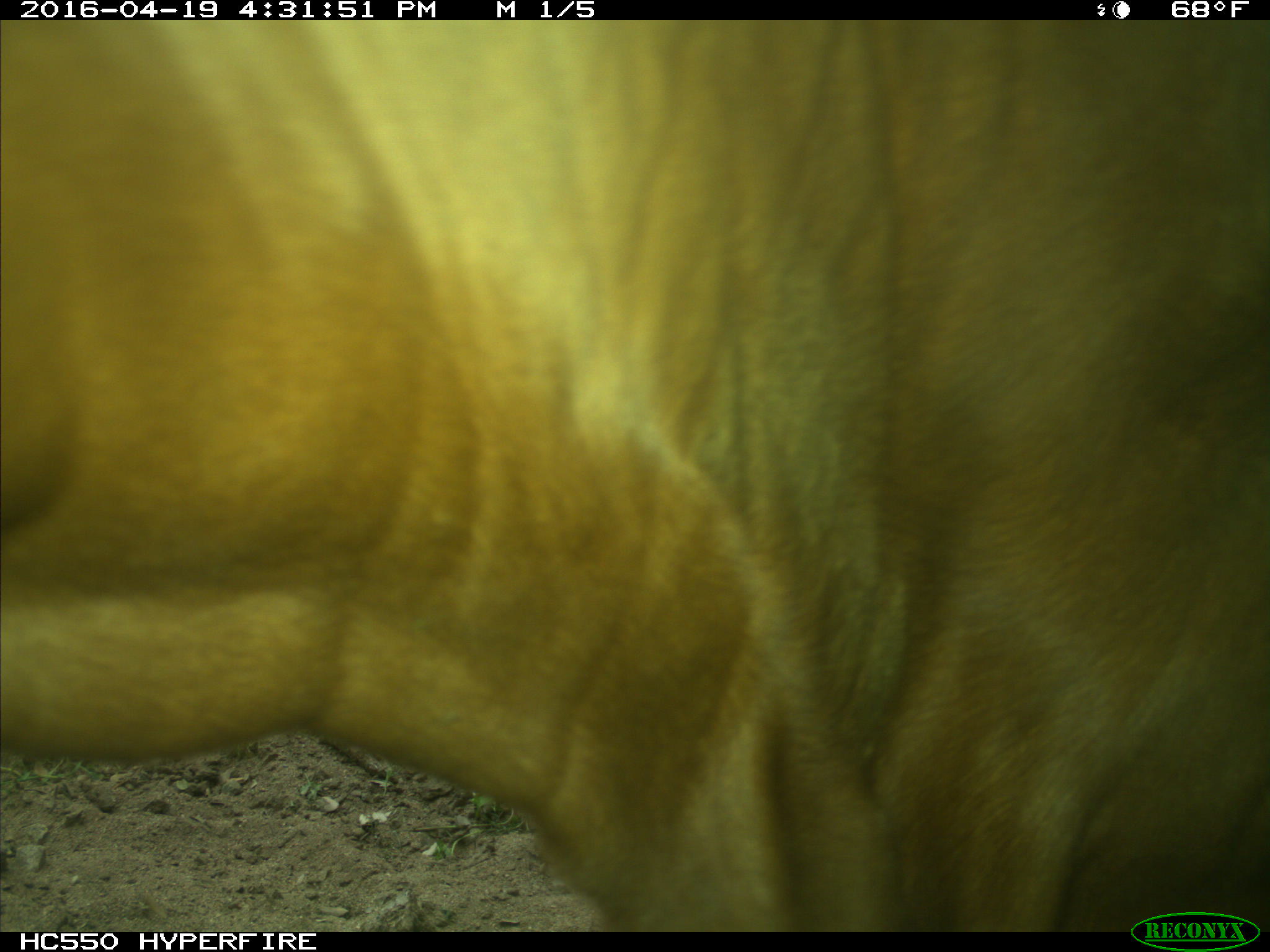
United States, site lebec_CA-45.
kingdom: Animalia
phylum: Chordata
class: Mammalia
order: Artiodactyla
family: Bovidae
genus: Bos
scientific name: Bos taurus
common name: domestic cow